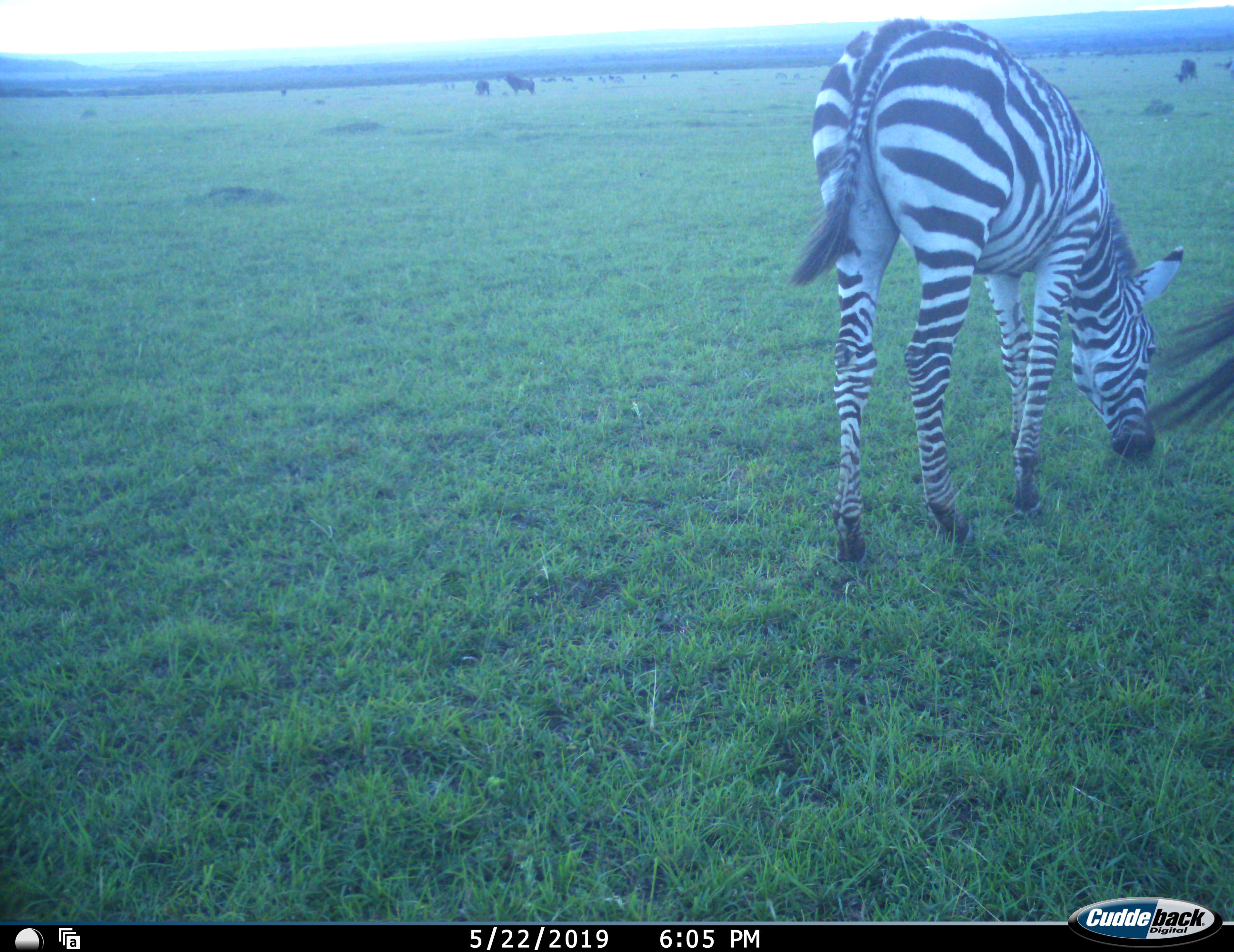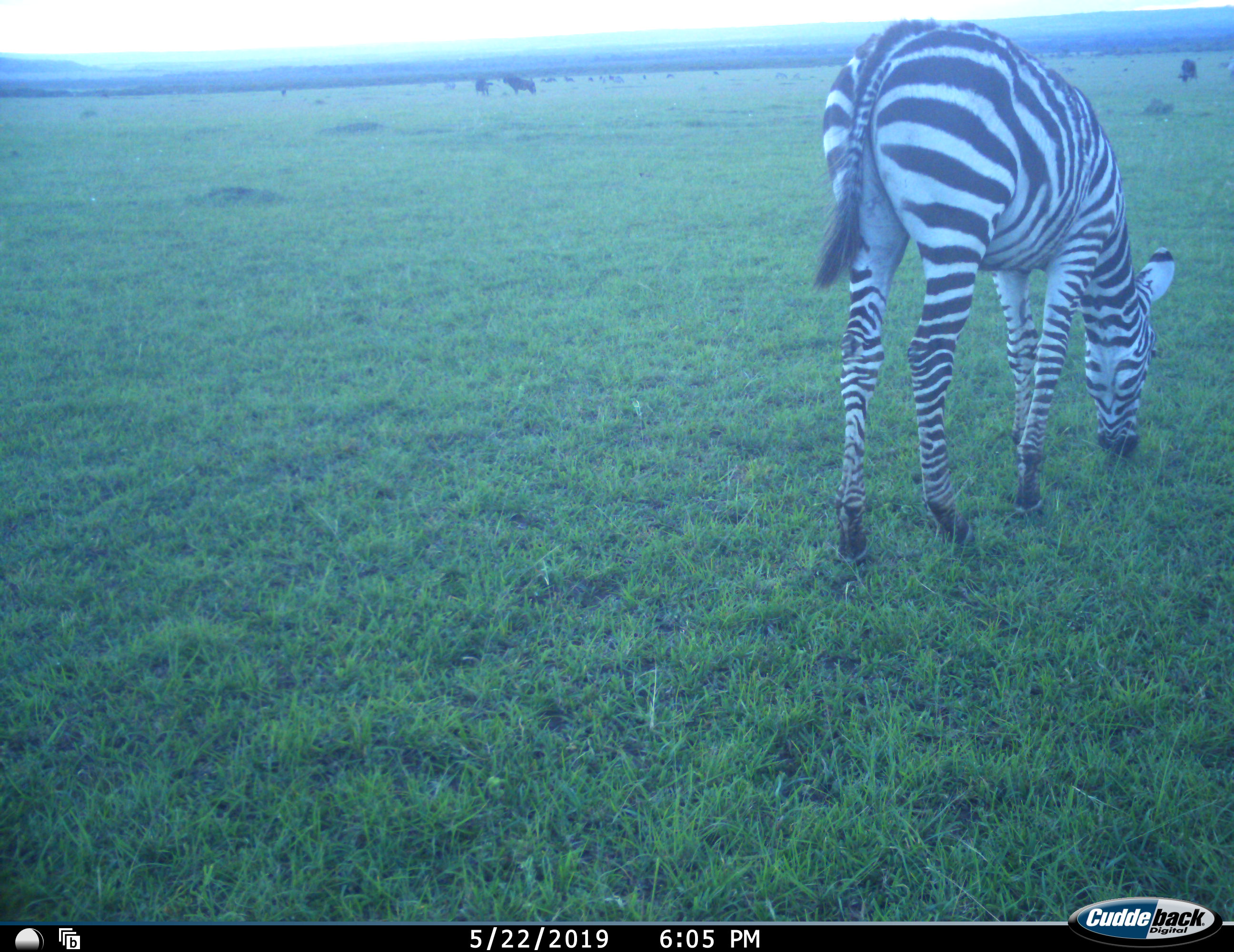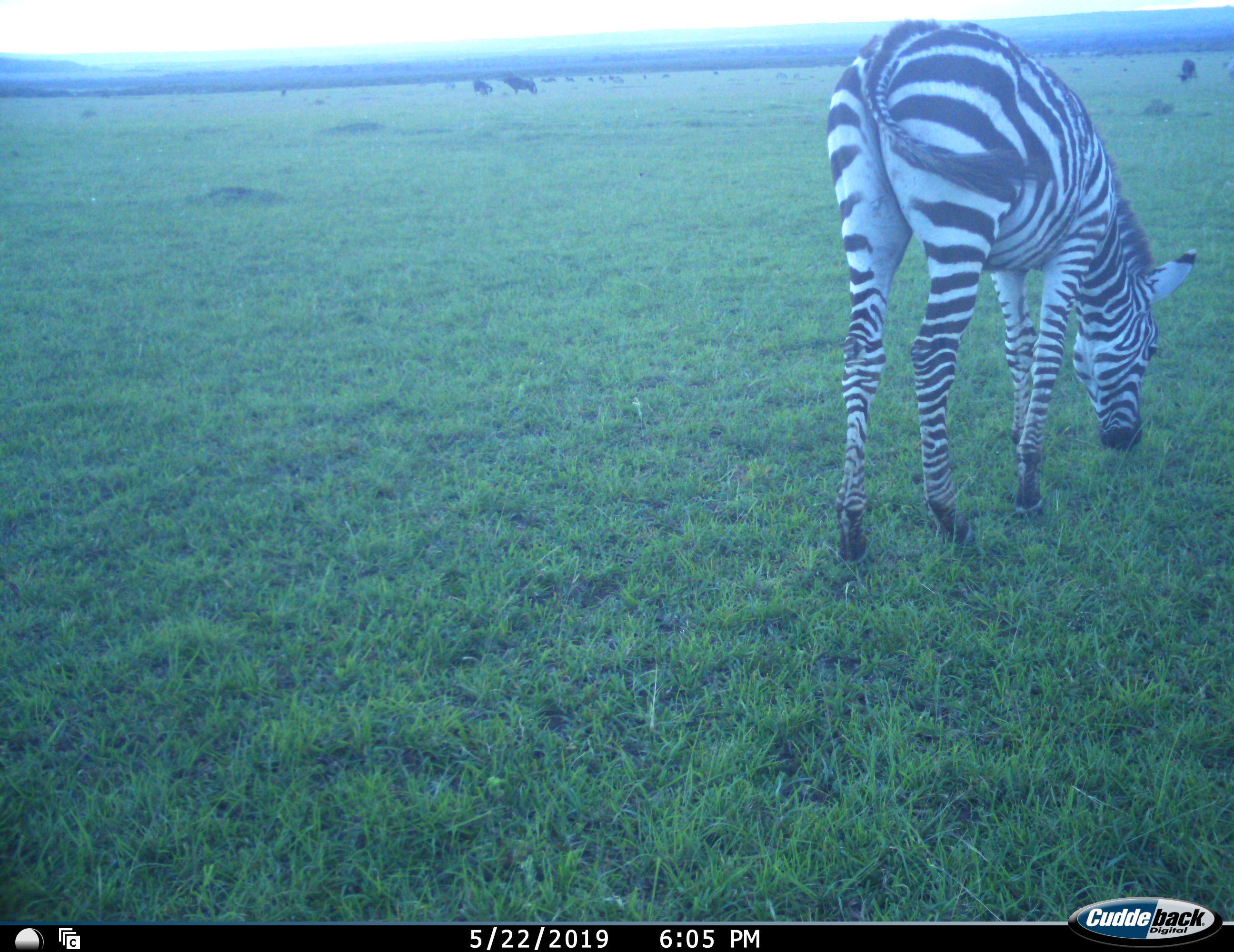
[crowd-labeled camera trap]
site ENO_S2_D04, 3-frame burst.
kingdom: Animalia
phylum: Chordata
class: Mammalia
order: Perissodactyla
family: Equidae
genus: Equus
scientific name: Equus quagga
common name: plains zebra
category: zebraplains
Zebraplains (plains zebra) (Equus quagga), count 2. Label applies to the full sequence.